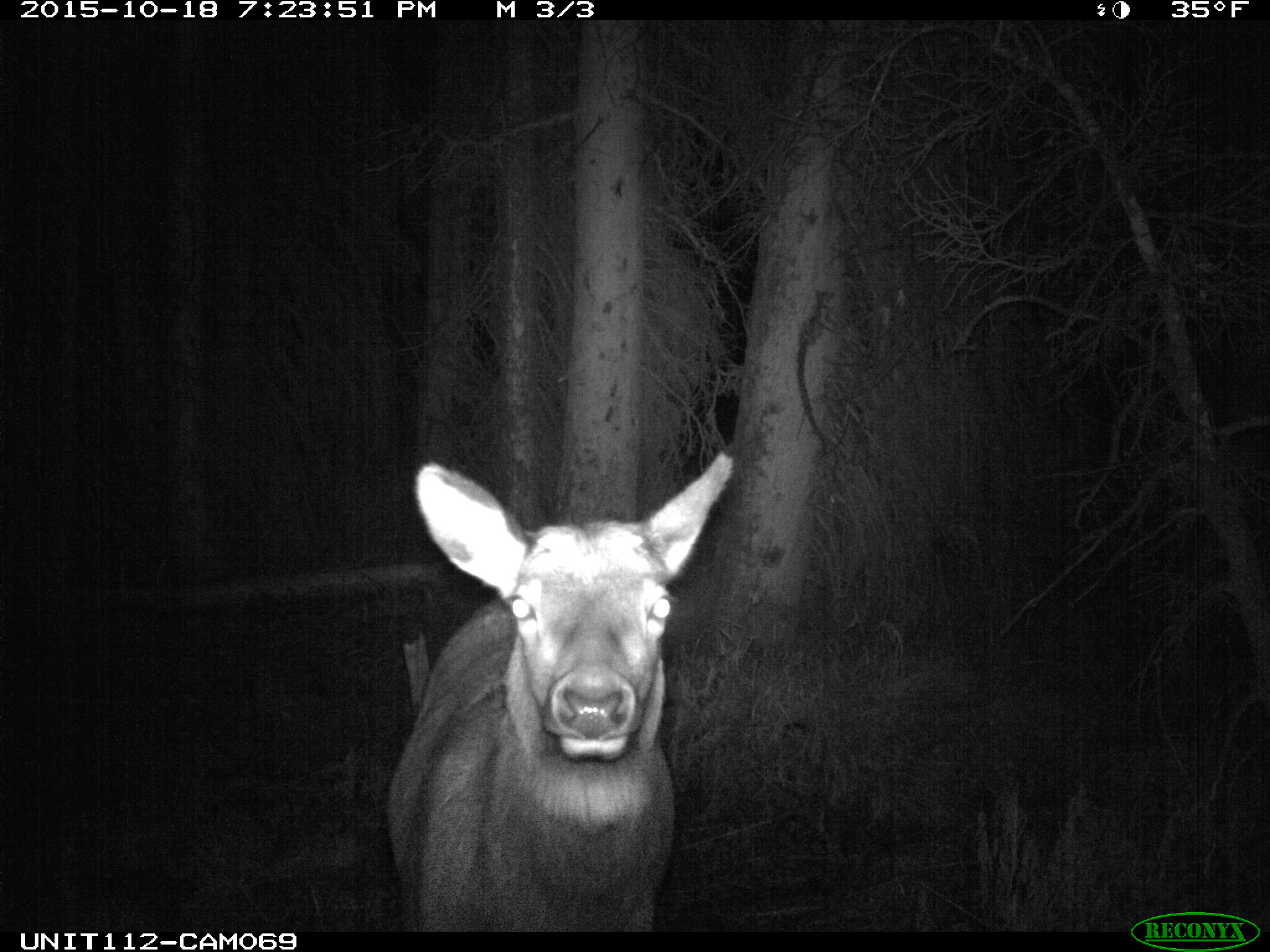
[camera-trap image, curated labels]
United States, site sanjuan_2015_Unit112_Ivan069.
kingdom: Animalia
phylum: Chordata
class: Mammalia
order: Artiodactyla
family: Cervidae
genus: Cervus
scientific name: Cervus elaphus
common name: red deer